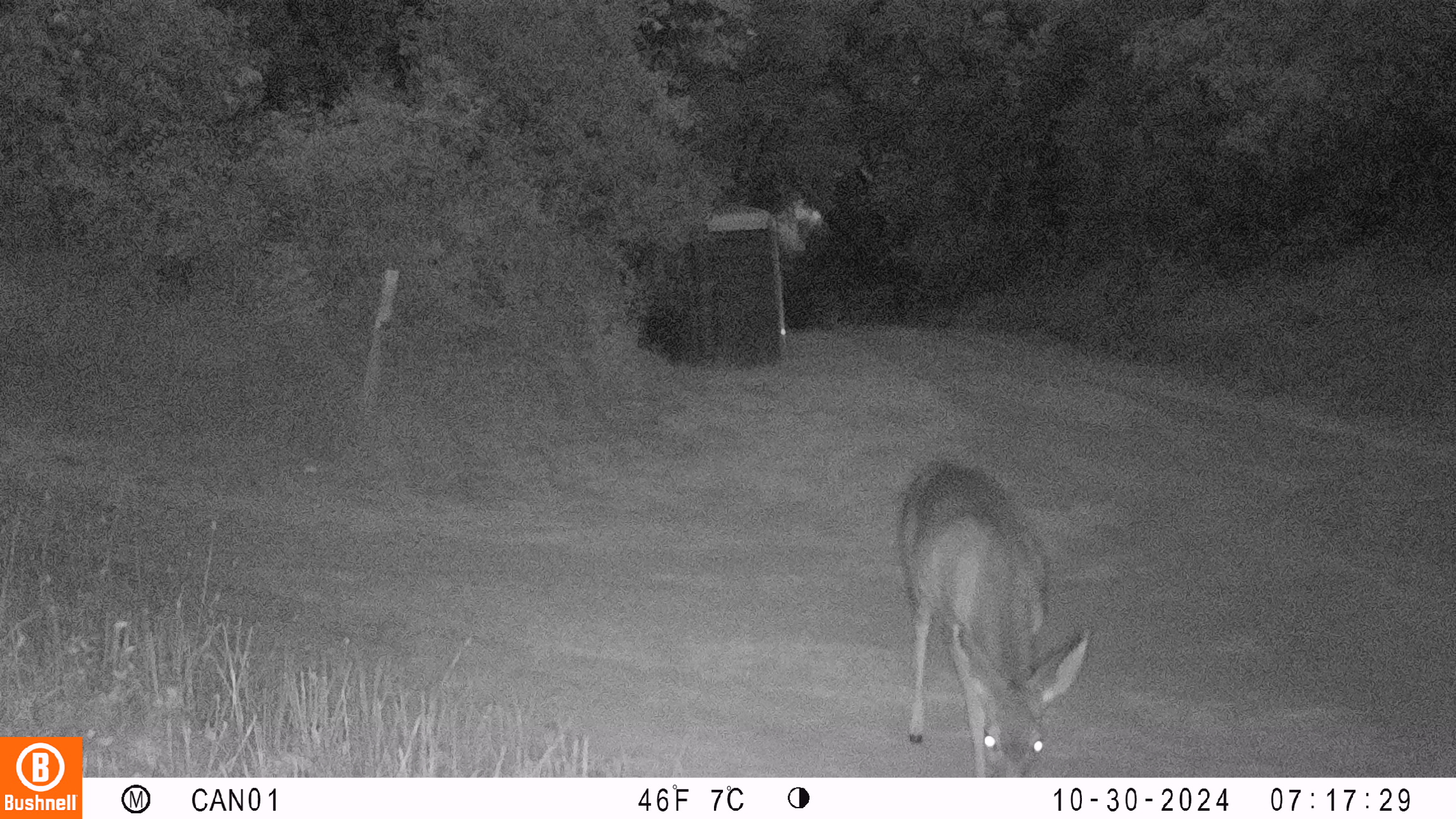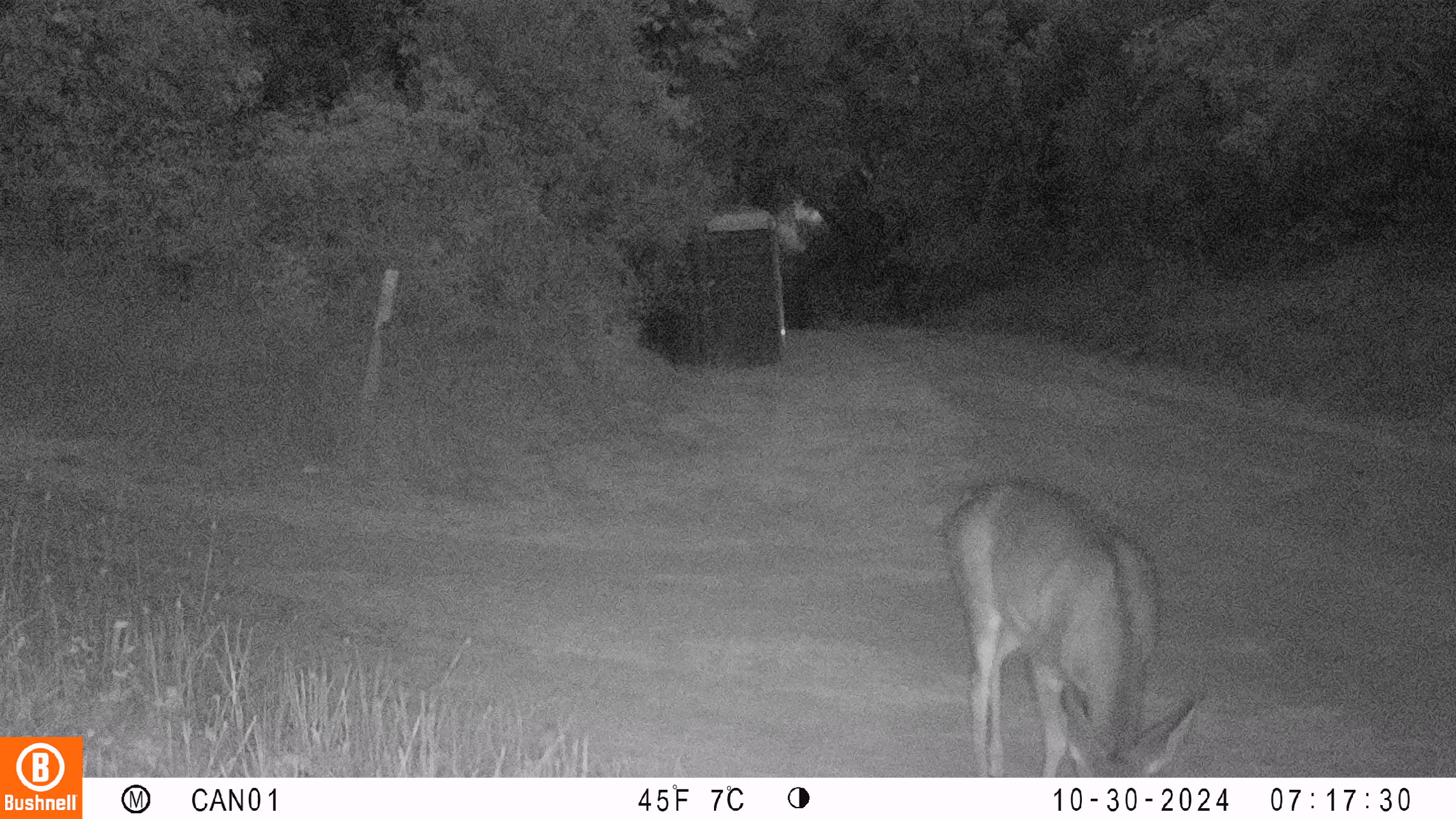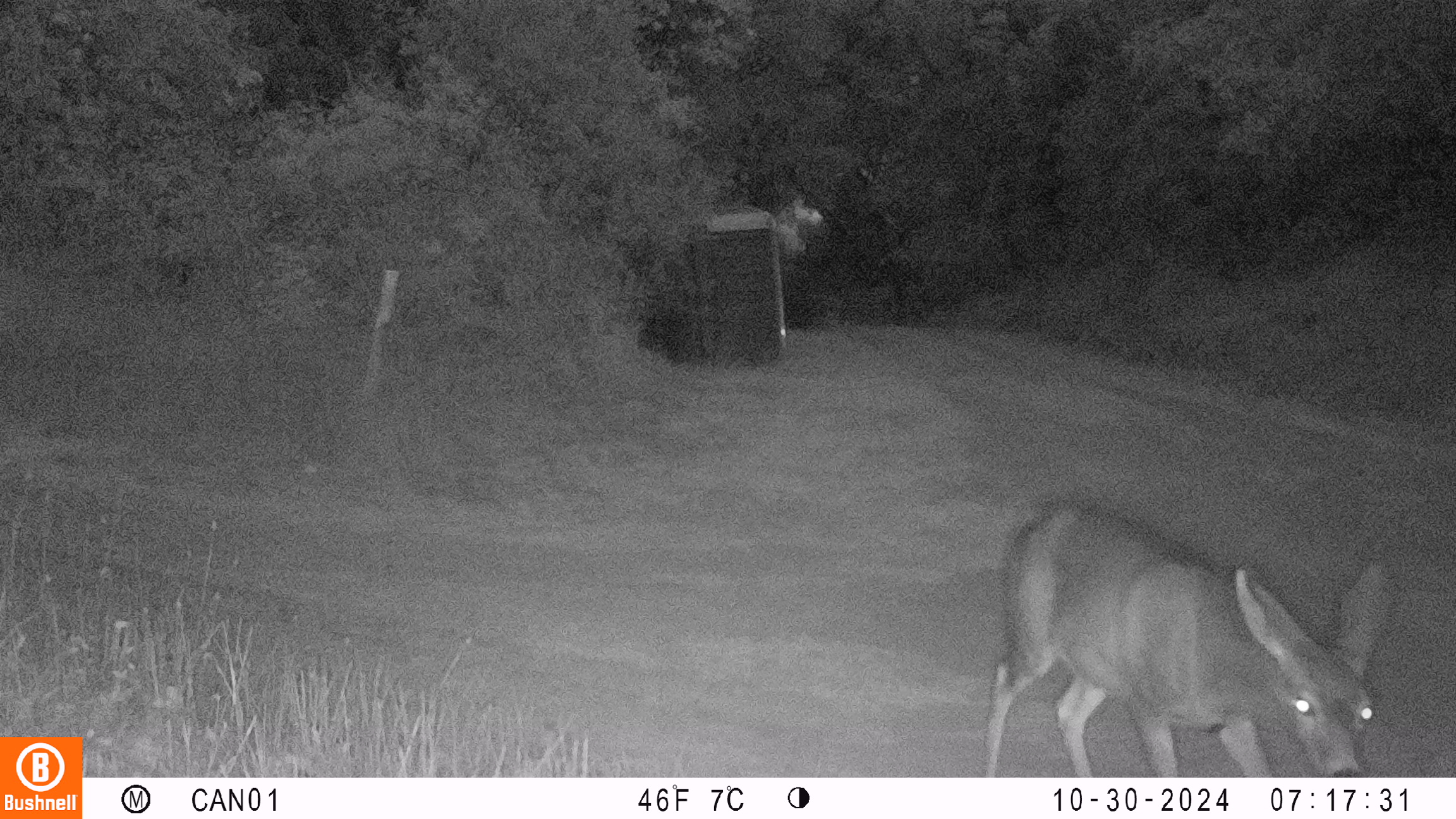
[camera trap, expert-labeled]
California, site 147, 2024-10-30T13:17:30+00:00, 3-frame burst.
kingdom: Animalia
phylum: Chordata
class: Mammalia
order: Artiodactyla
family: Cervidae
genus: Odocoileus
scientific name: Odocoileus hemionus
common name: mule deer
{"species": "mule deer (Odocoileus hemionus)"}